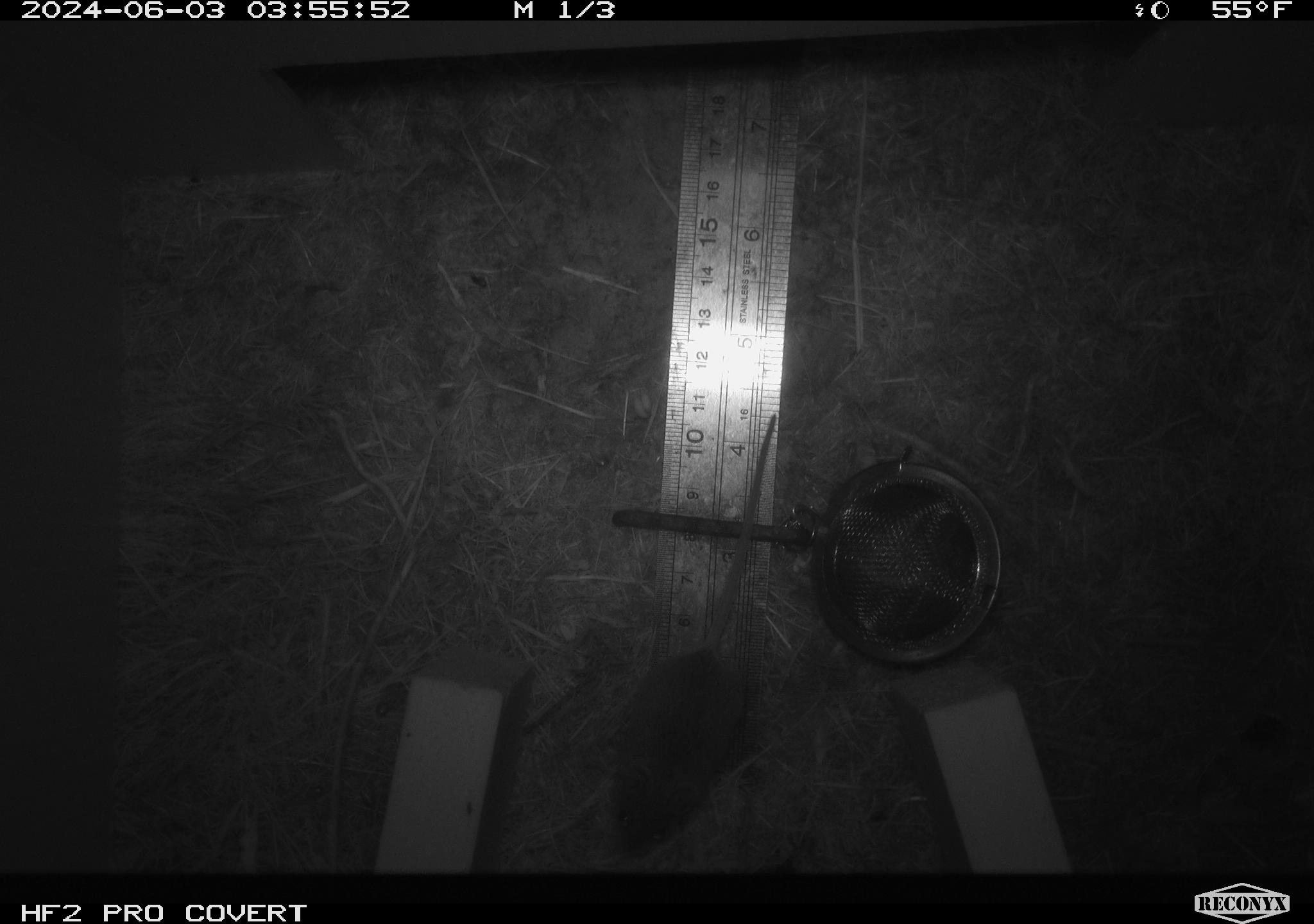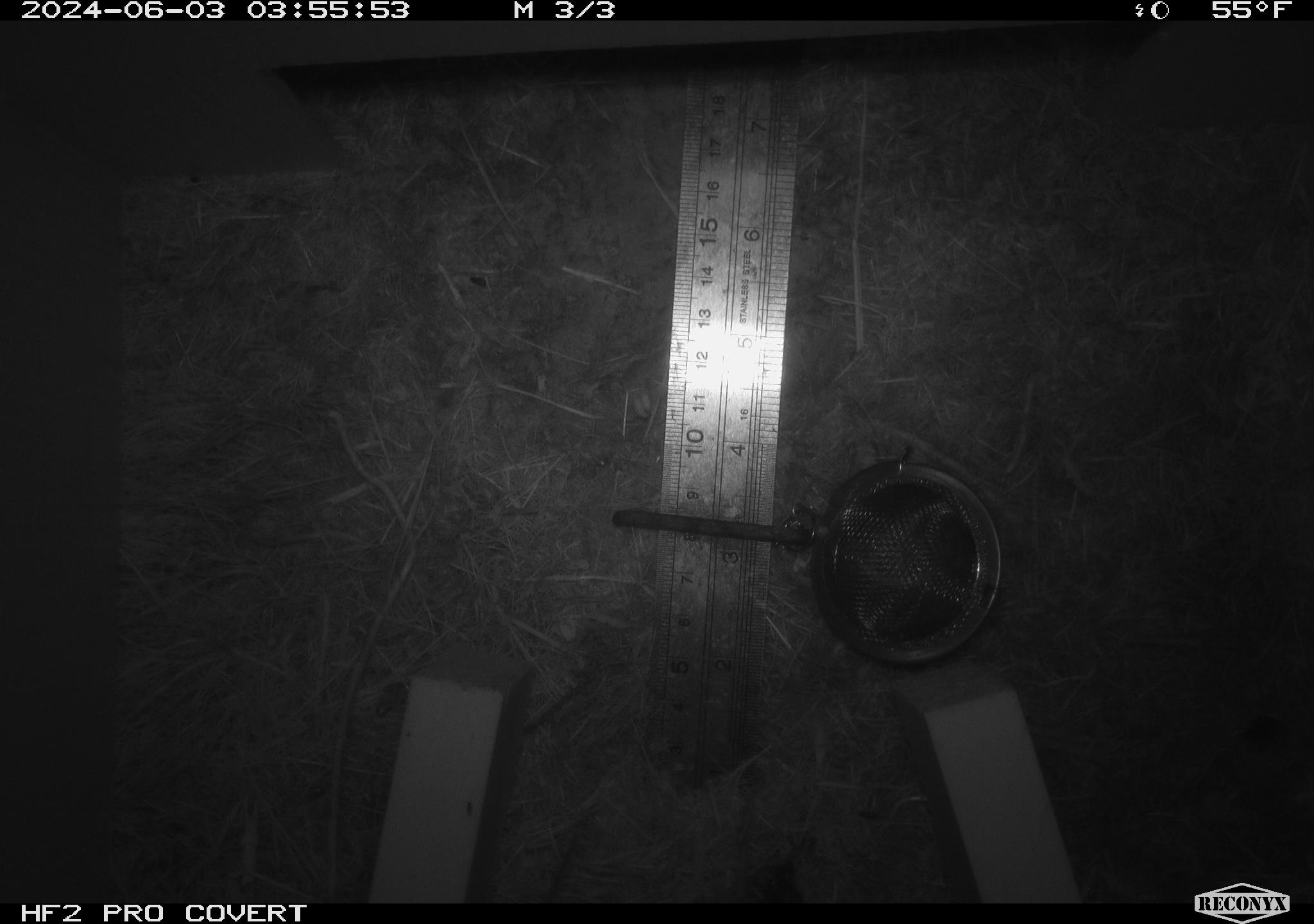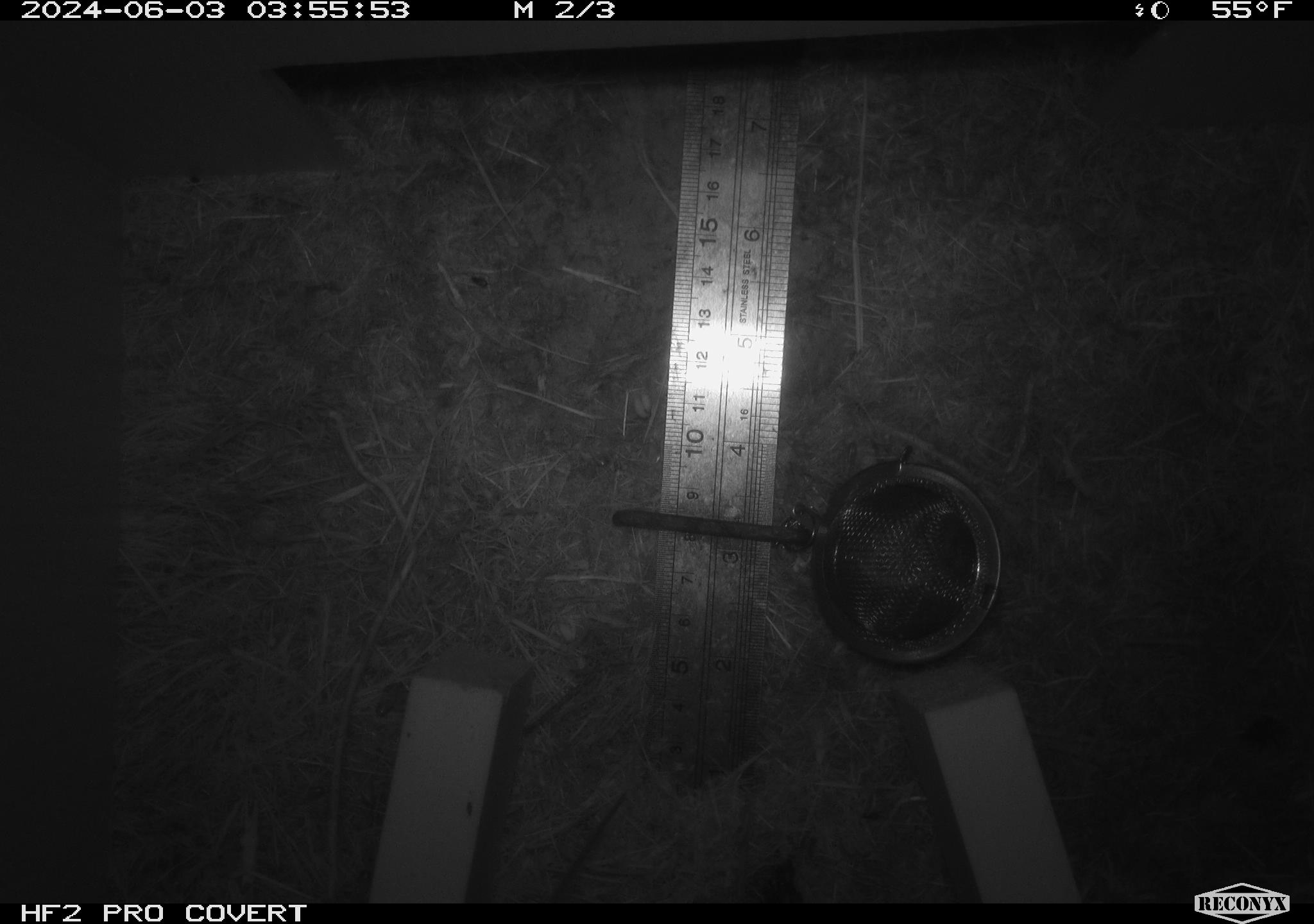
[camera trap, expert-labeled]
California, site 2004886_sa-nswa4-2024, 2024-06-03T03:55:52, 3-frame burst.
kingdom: Animalia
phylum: Chordata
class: Mammalia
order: Rodentia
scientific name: Rodentia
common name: mouse species